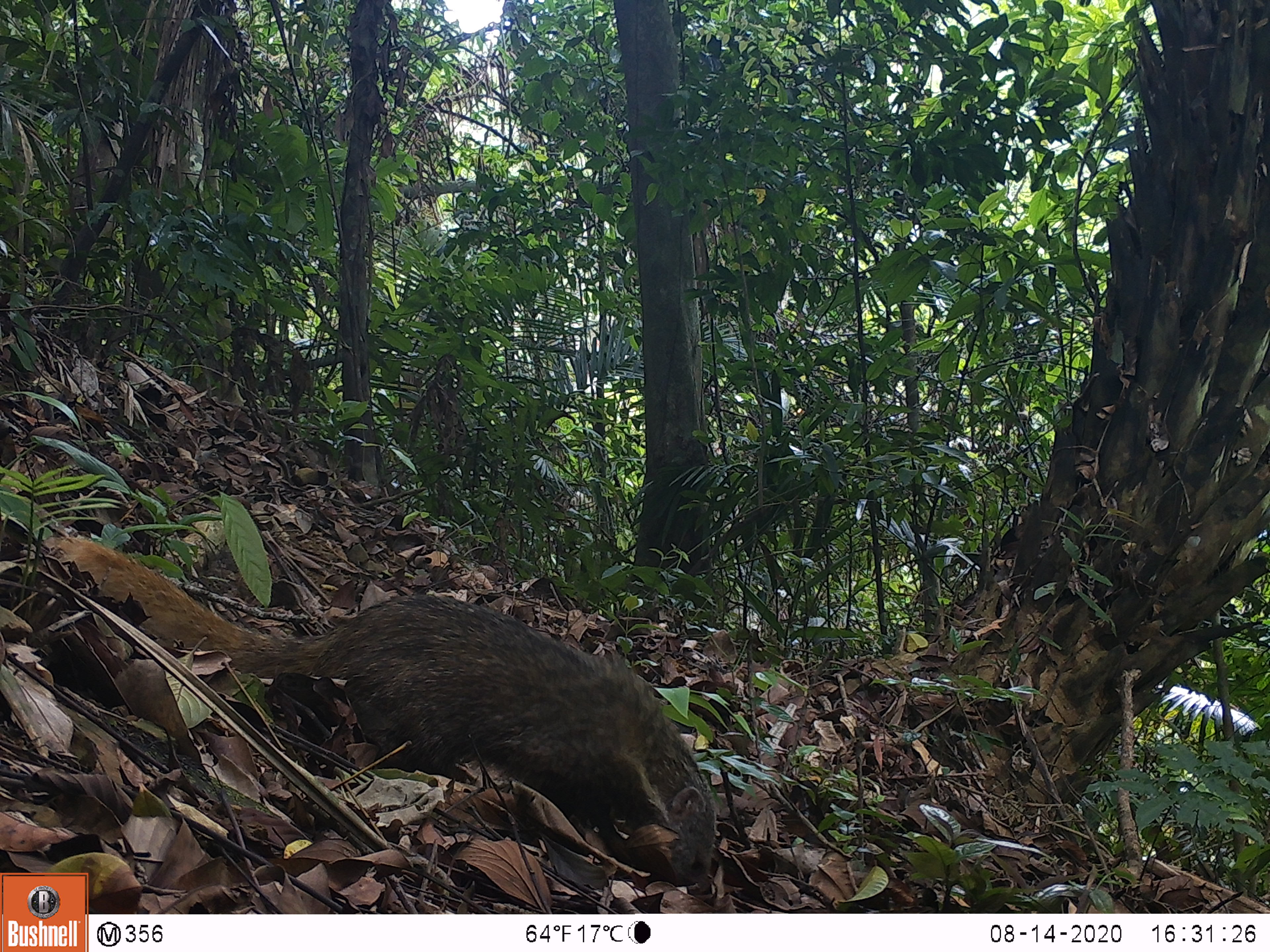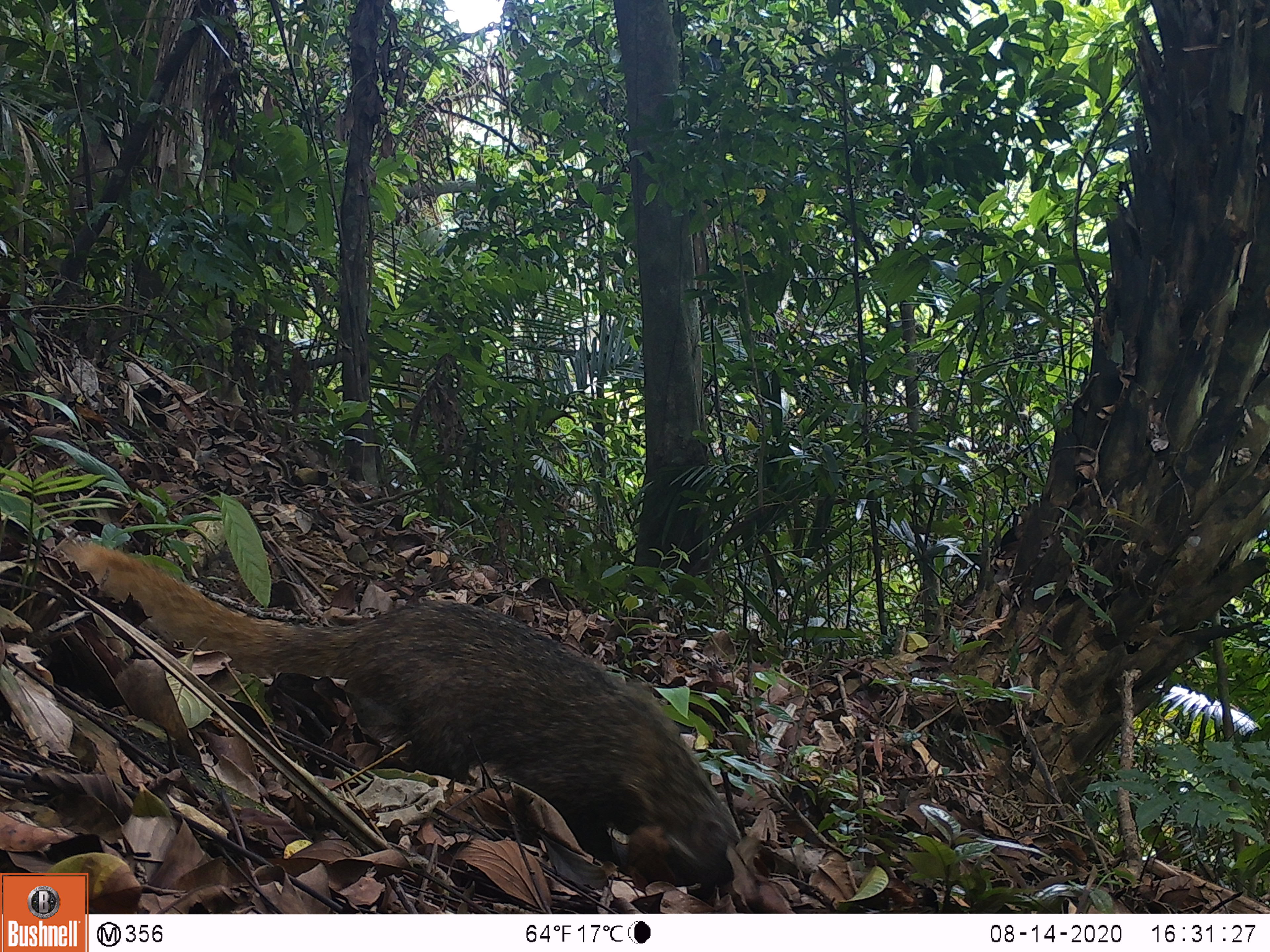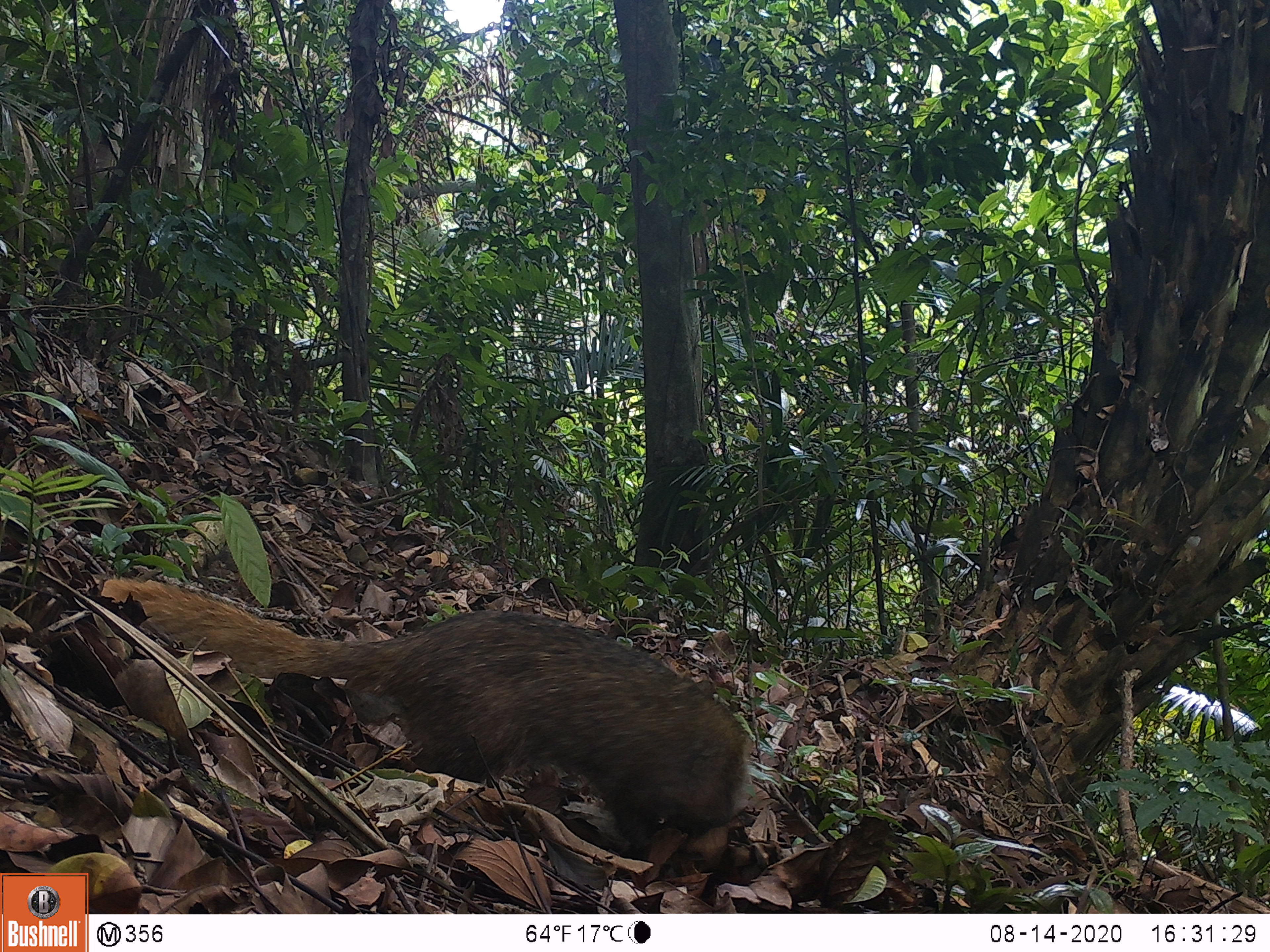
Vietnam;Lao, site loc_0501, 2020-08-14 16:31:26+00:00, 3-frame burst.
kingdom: Animalia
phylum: Chordata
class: Mammalia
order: Carnivora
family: Herpestidae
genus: Urva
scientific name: Urva urva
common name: crab-eating mongoose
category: crab eating mongoose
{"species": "crab eating mongoose (crab-eating mongoose) (Urva urva)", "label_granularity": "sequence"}